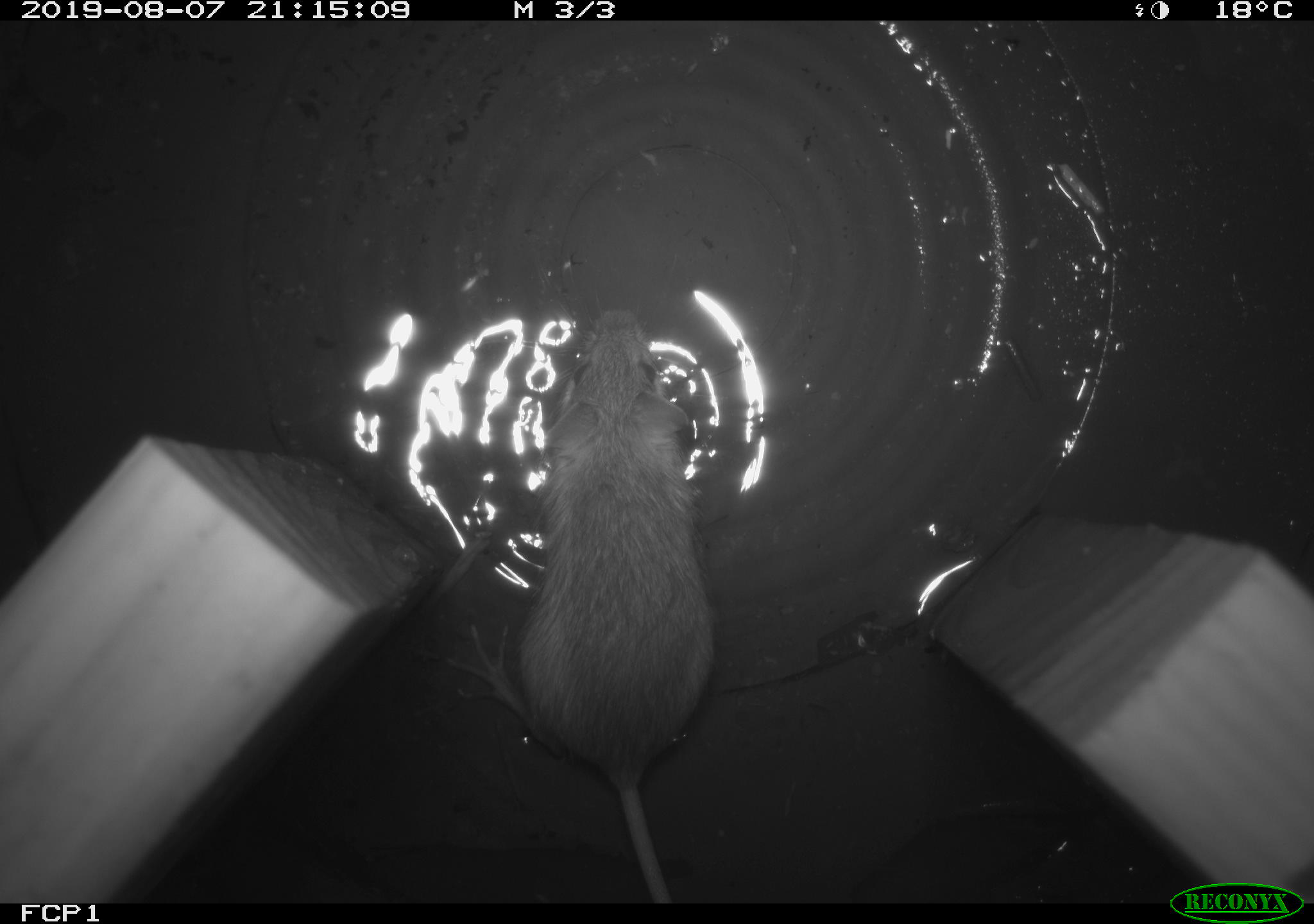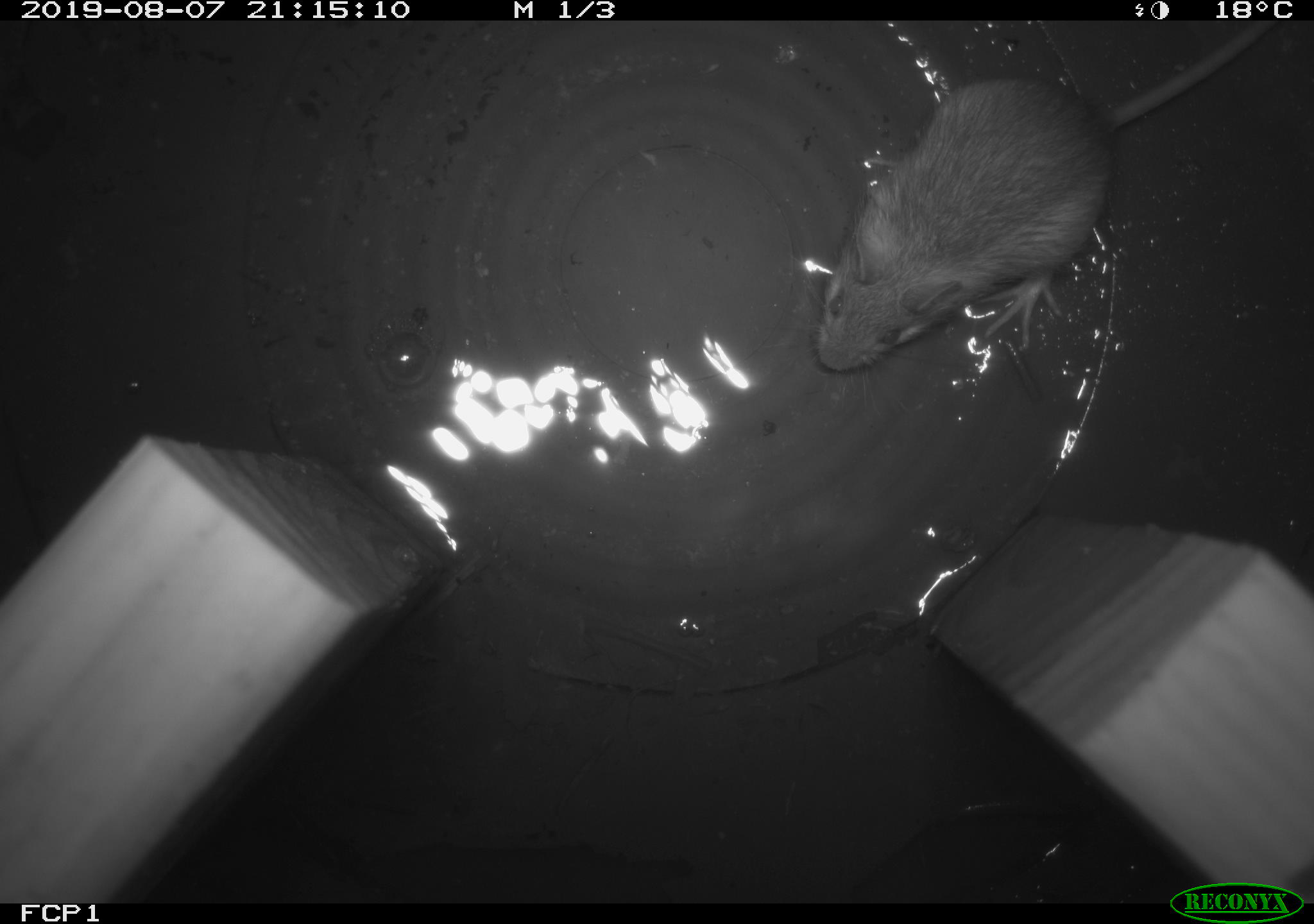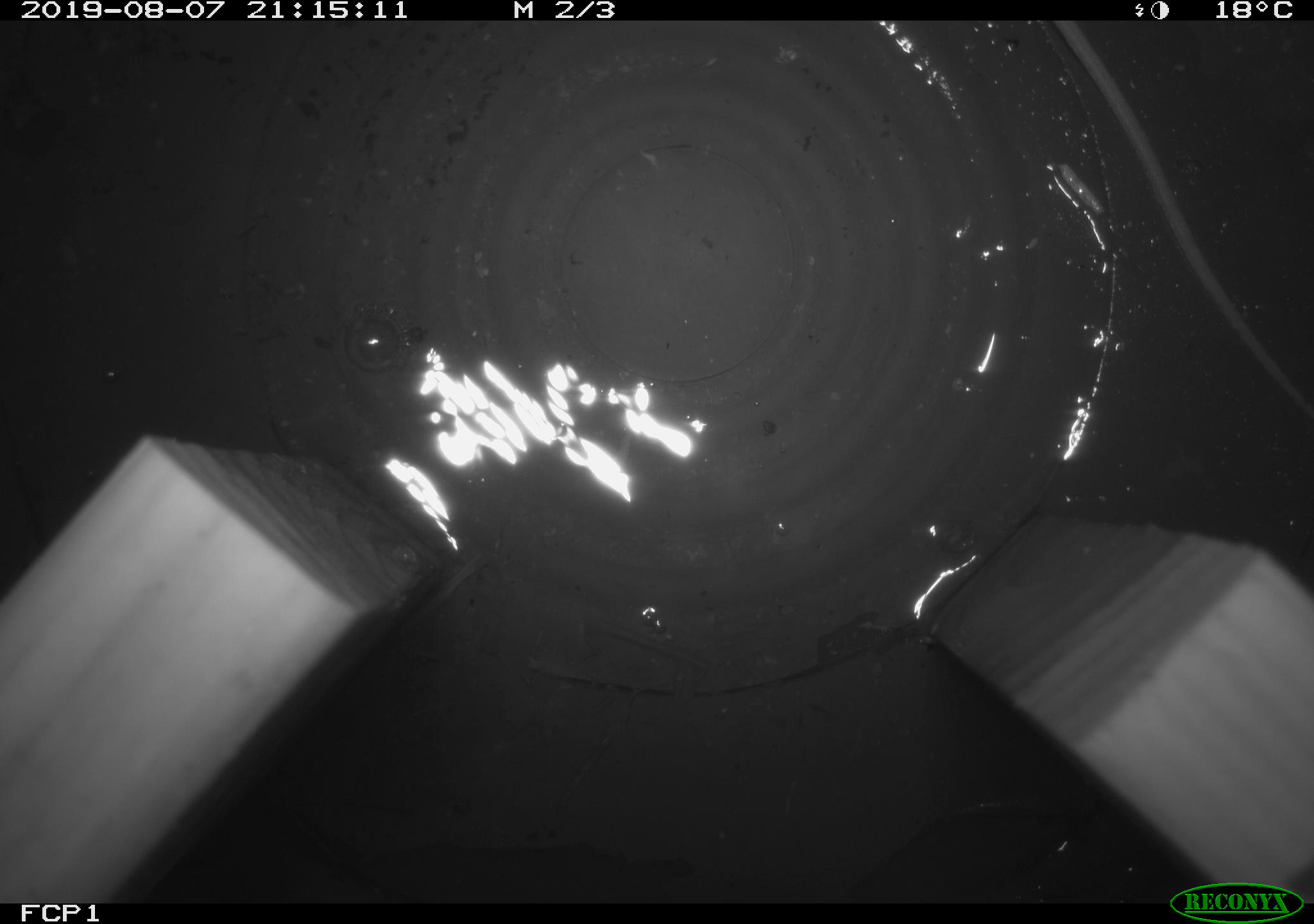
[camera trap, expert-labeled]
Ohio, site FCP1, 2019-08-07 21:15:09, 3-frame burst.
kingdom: Animalia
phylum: Chordata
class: Mammalia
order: Rodentia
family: Zapodidae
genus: Napaeozapus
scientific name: Napaeozapus insignis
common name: woodland jumping mouse